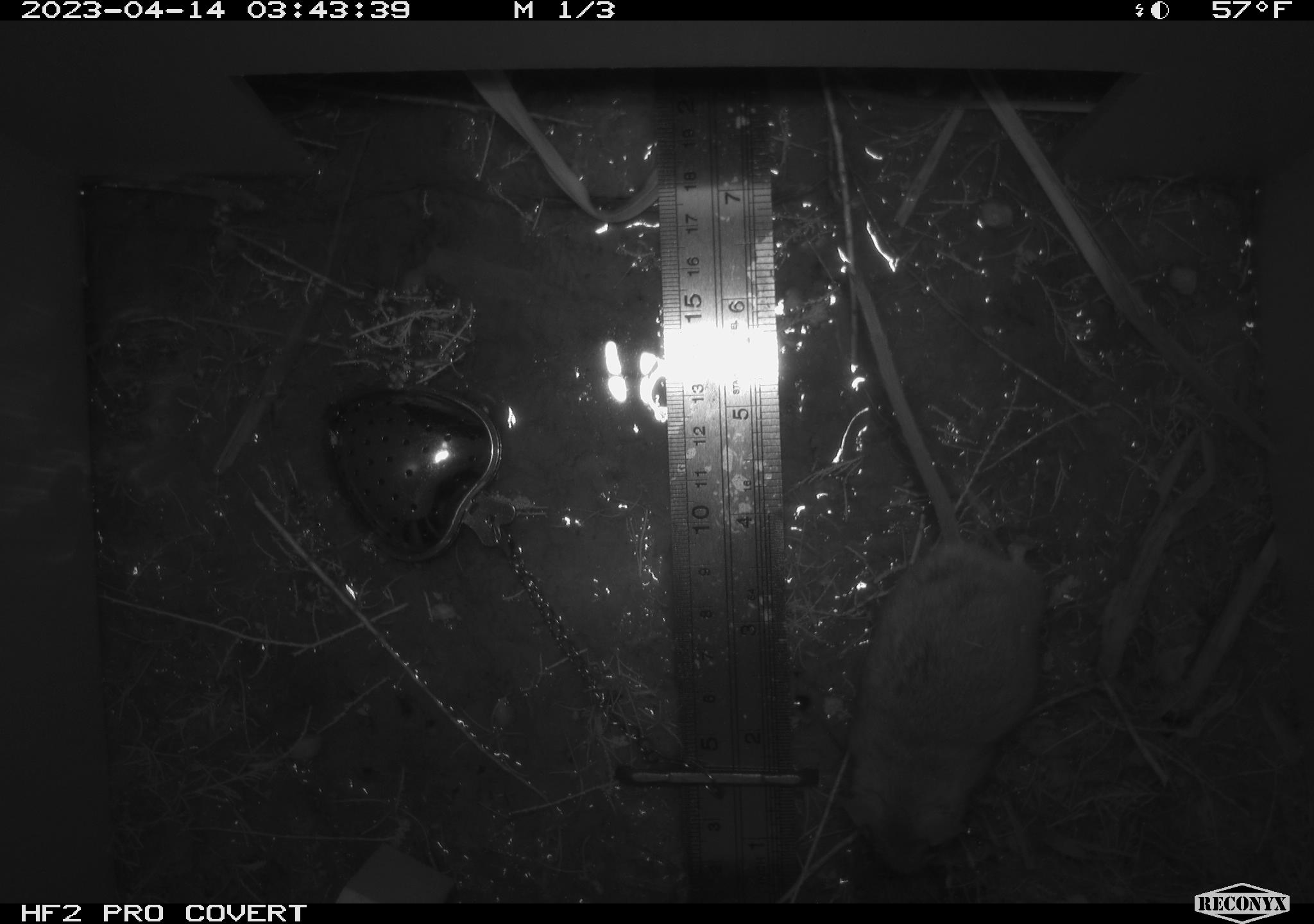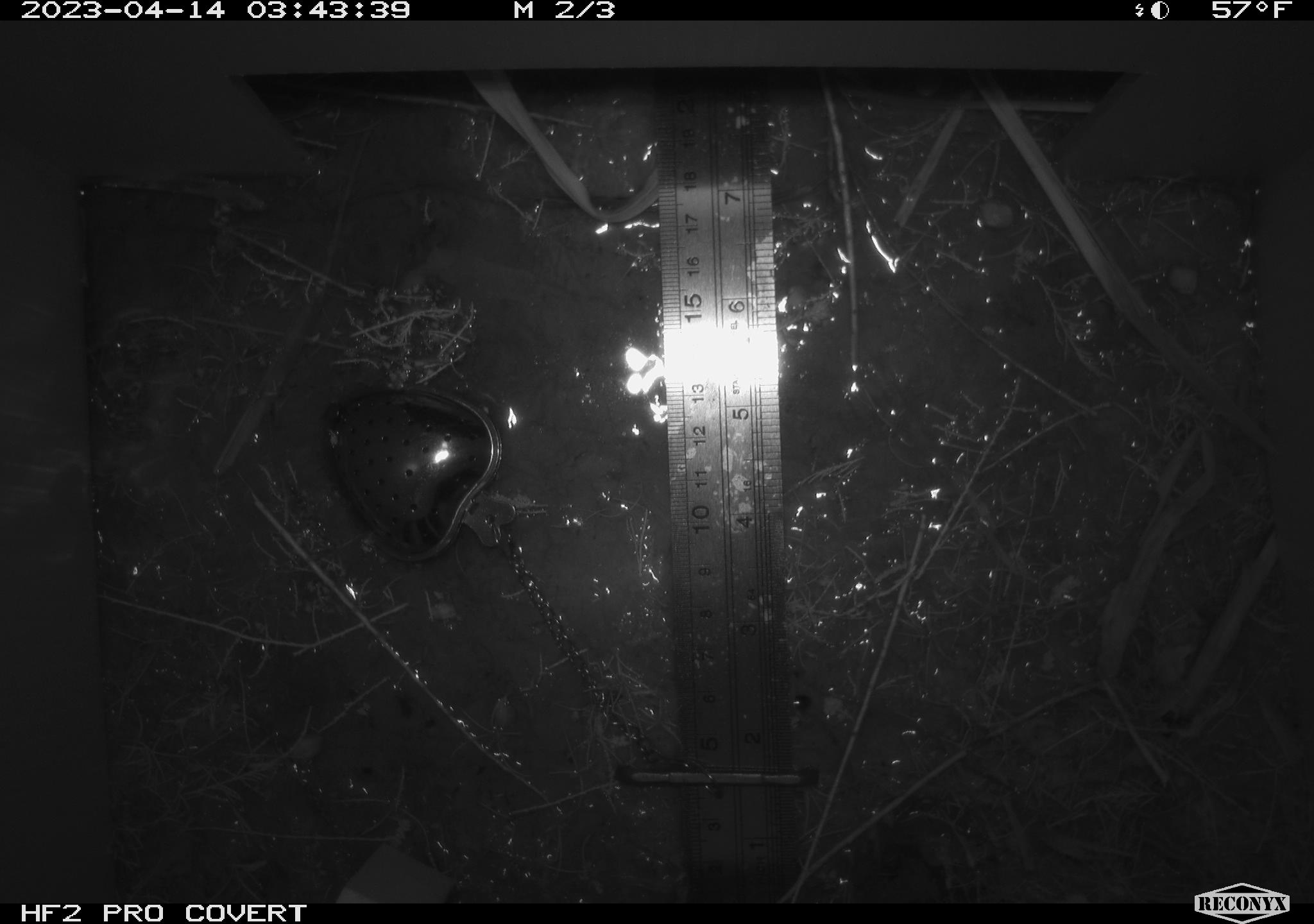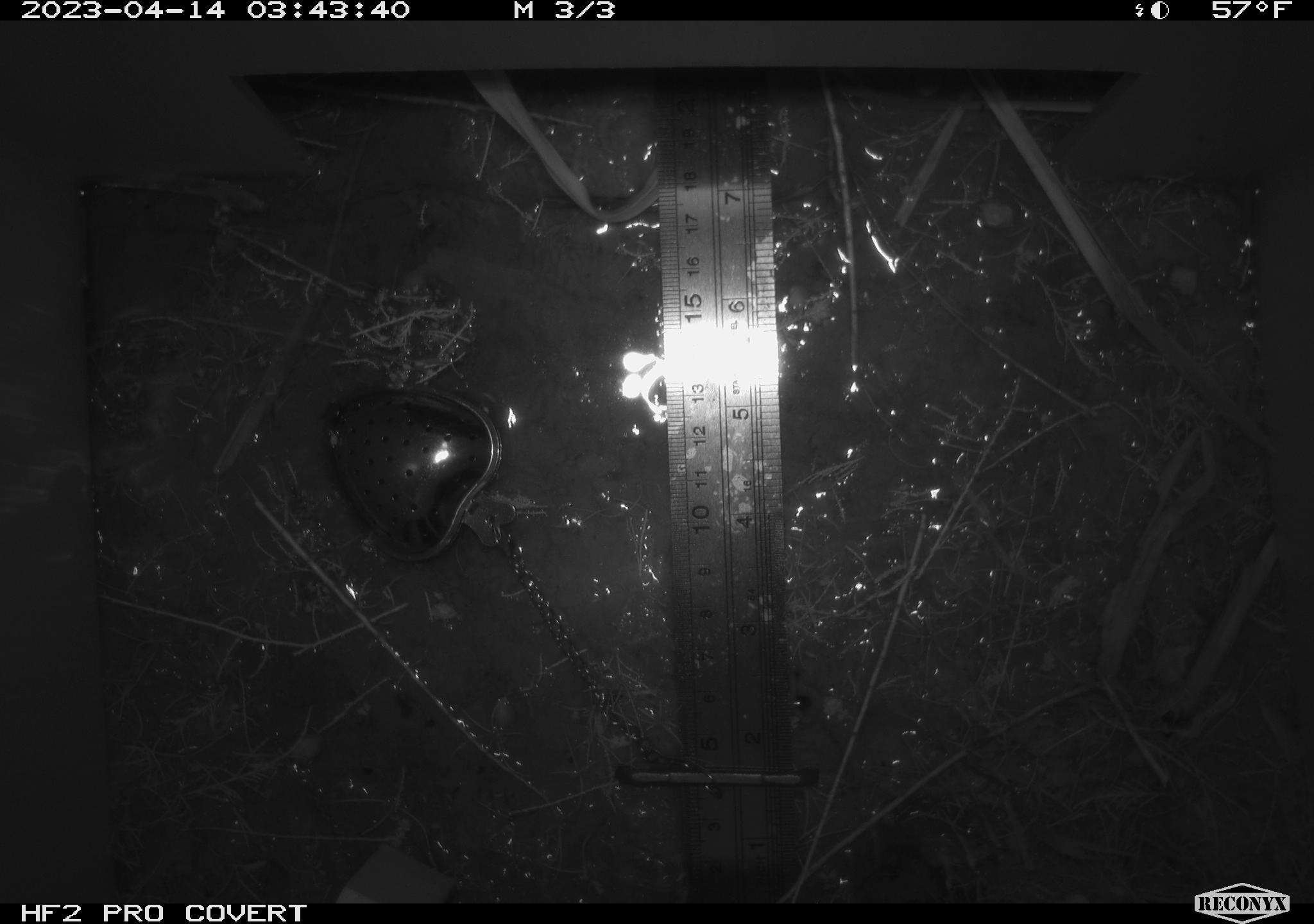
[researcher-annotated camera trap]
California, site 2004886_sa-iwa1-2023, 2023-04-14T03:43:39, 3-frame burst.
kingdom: Animalia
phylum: Chordata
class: Mammalia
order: Rodentia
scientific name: Rodentia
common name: mouse species